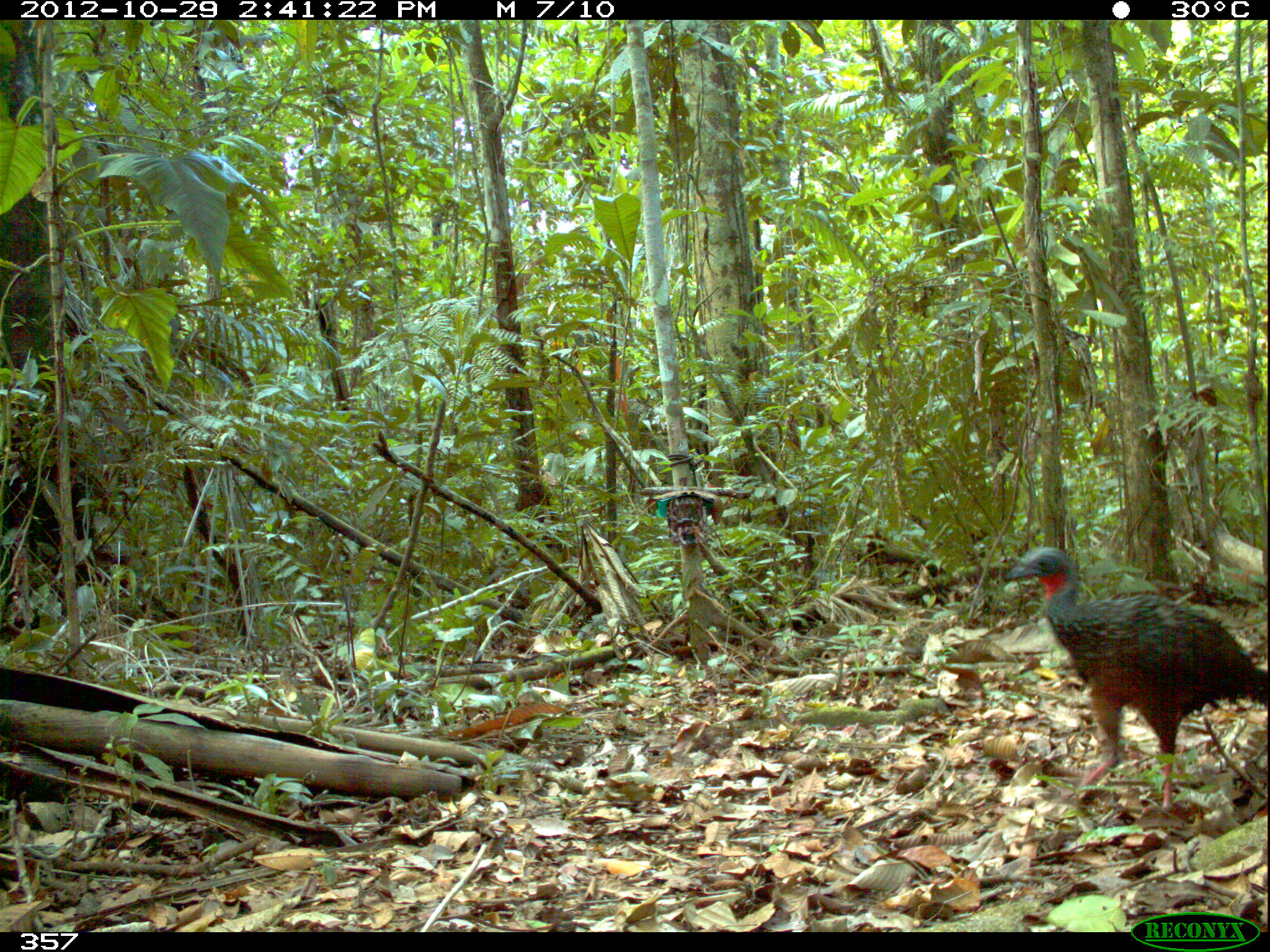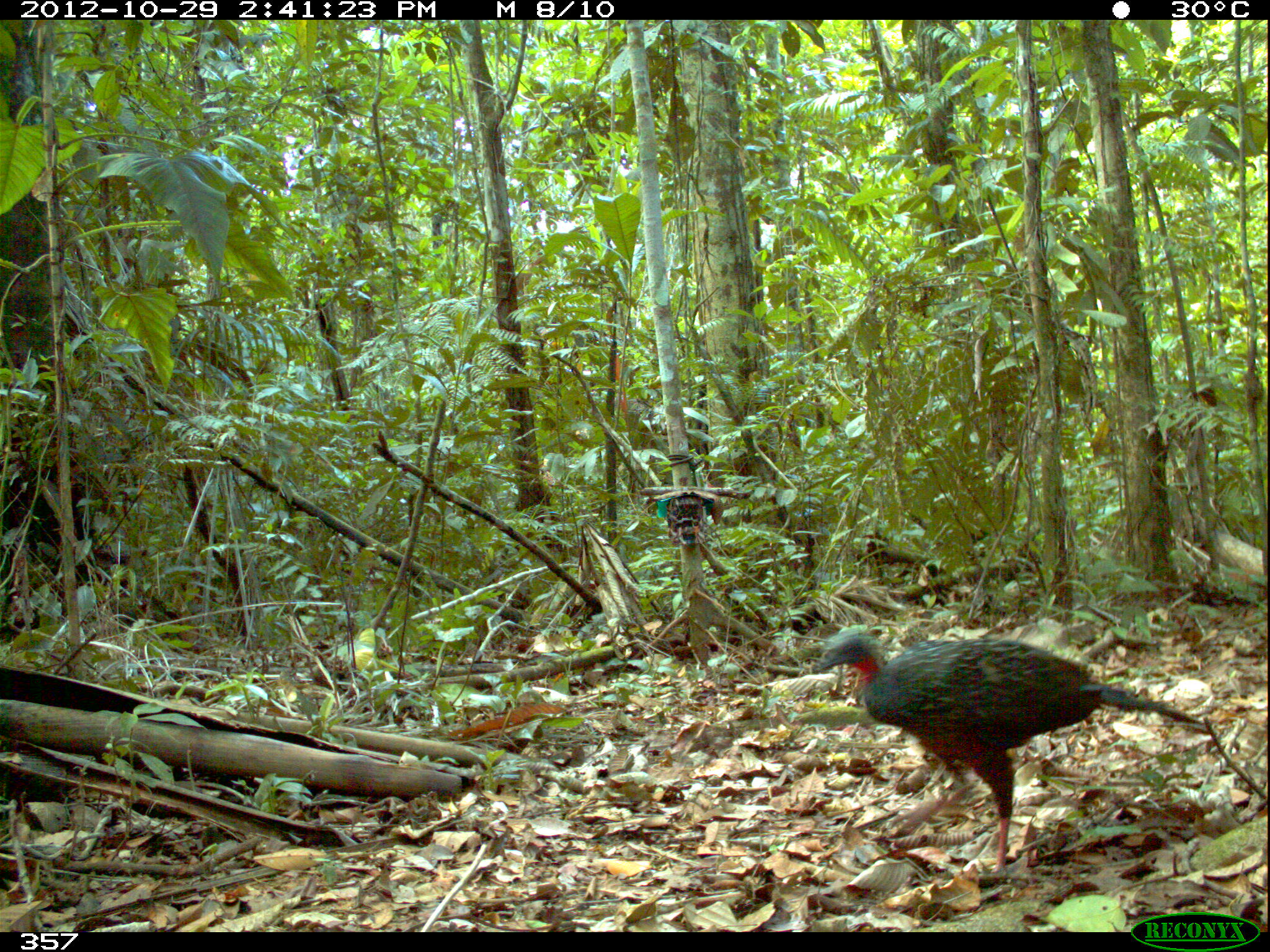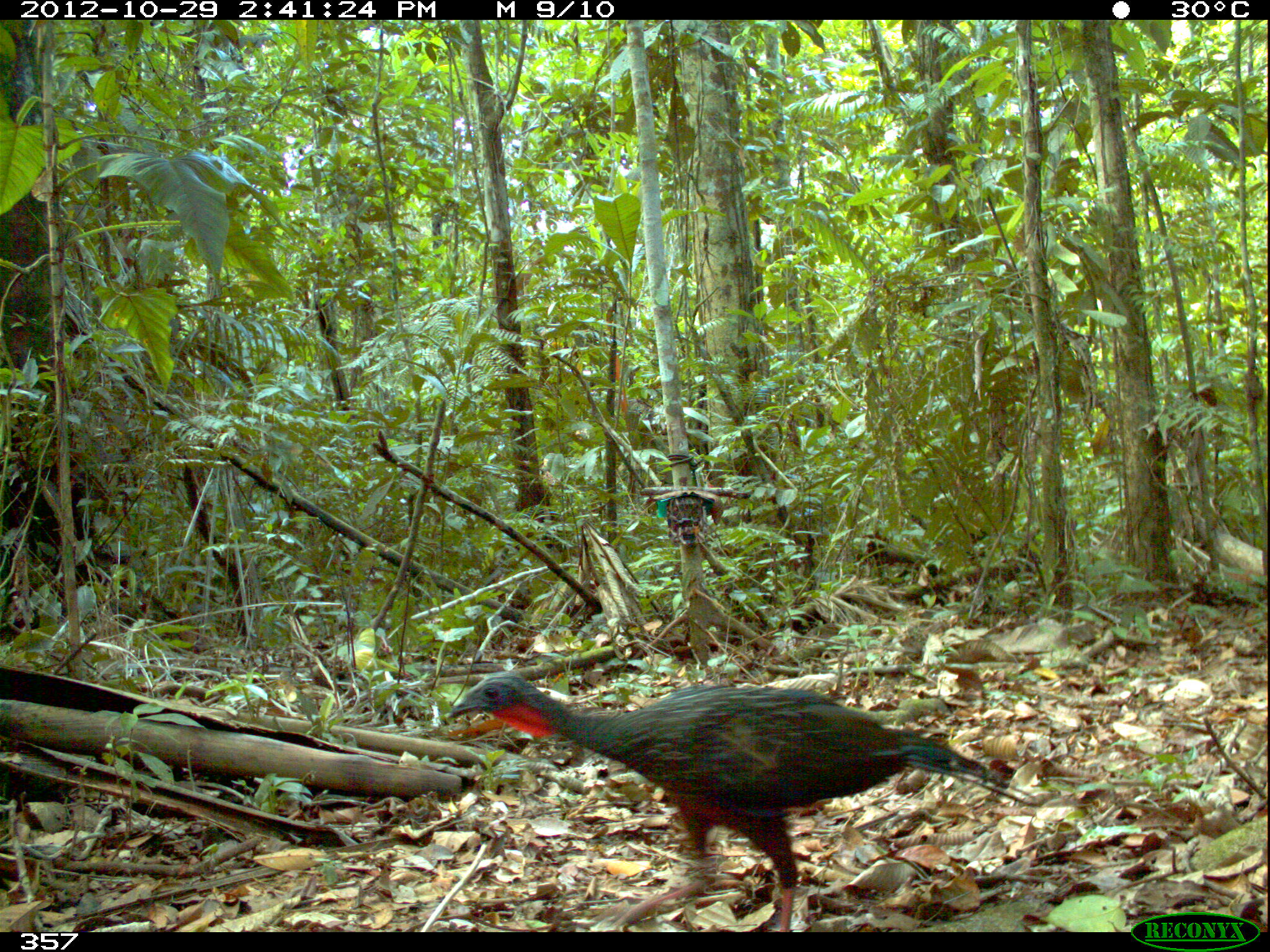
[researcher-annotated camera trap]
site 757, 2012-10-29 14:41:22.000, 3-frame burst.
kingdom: Animalia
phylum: Chordata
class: Aves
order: Galliformes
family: Cracidae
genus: Penelope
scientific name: Penelope jacquacu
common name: spix's guan